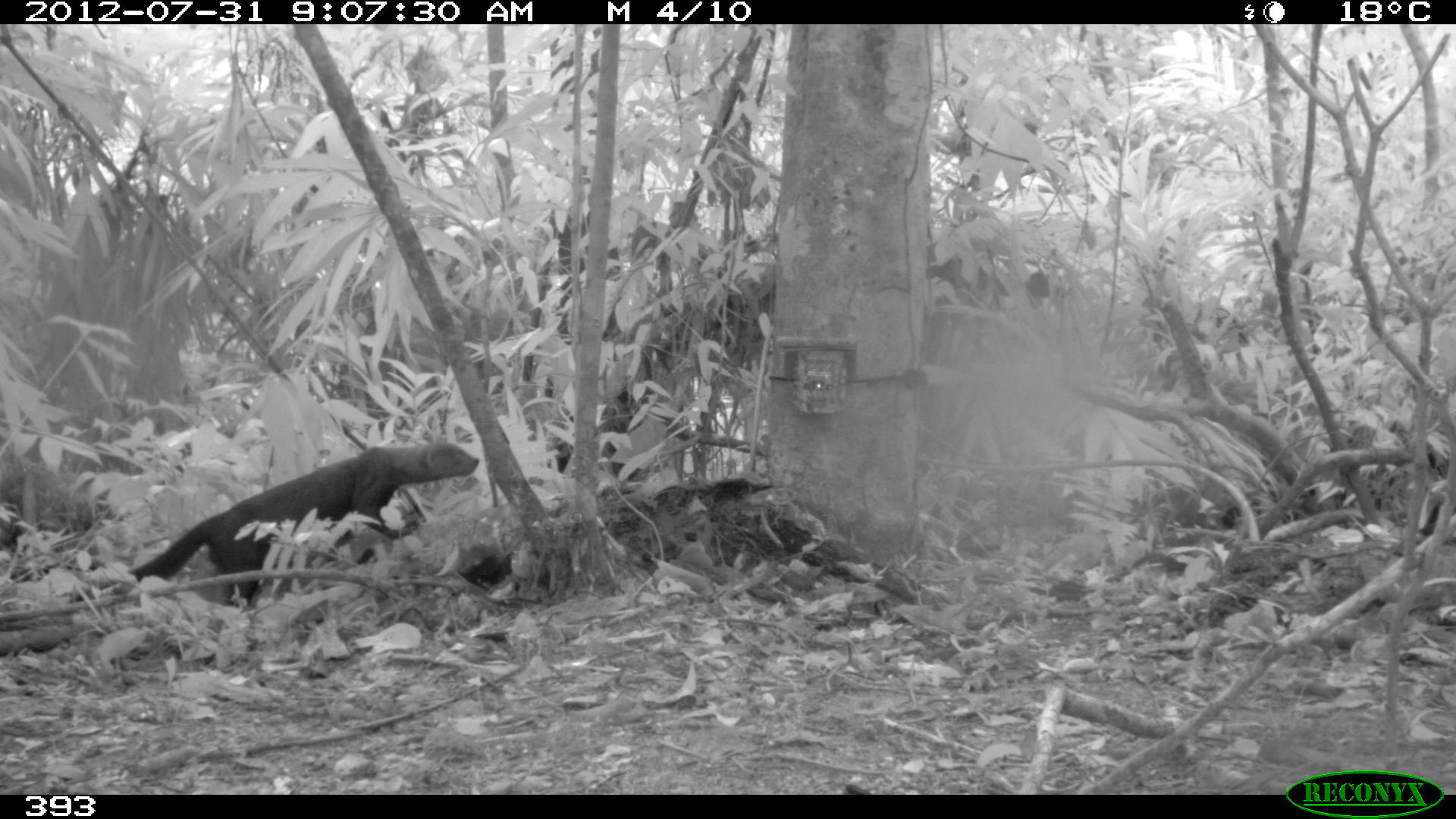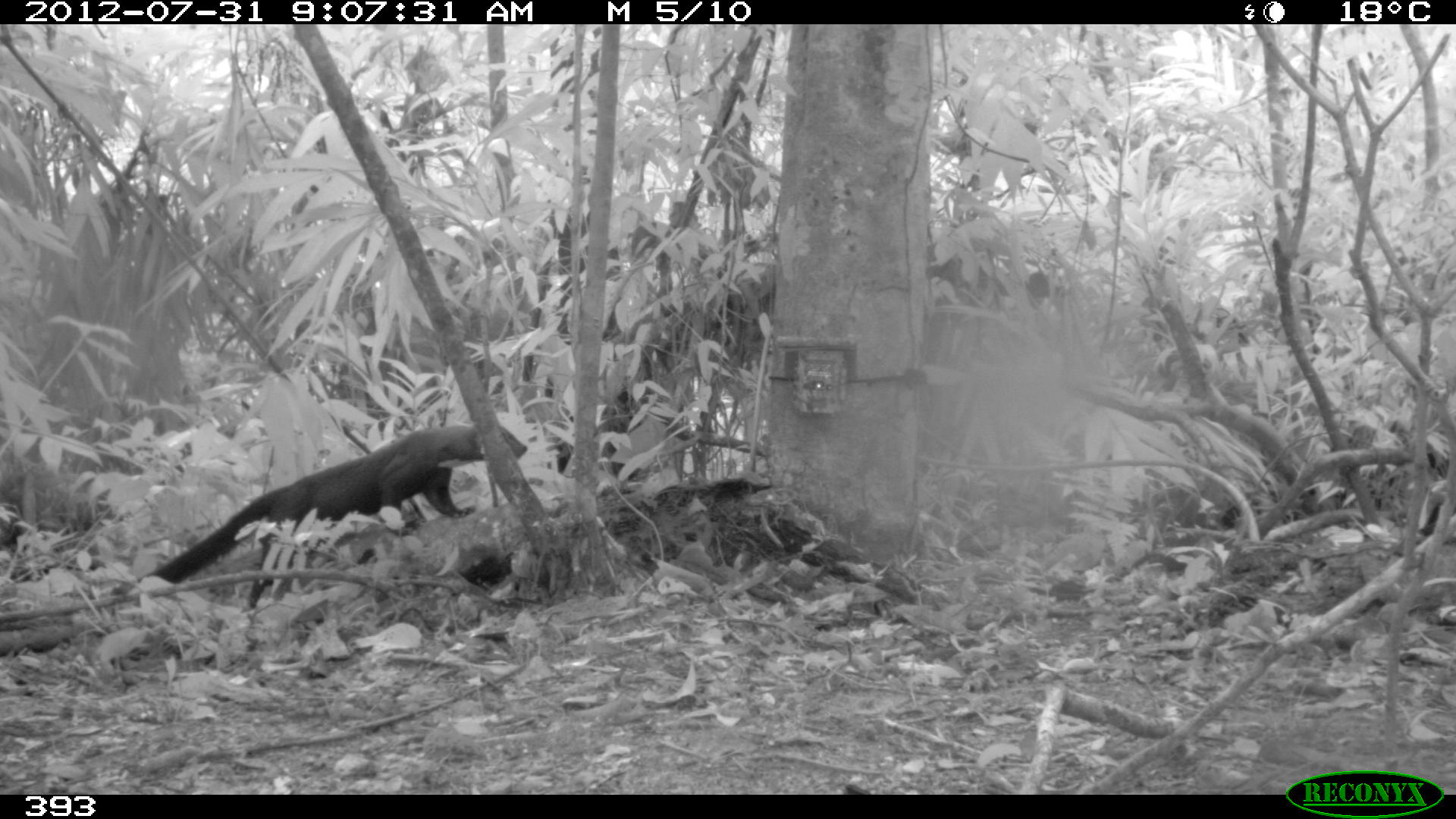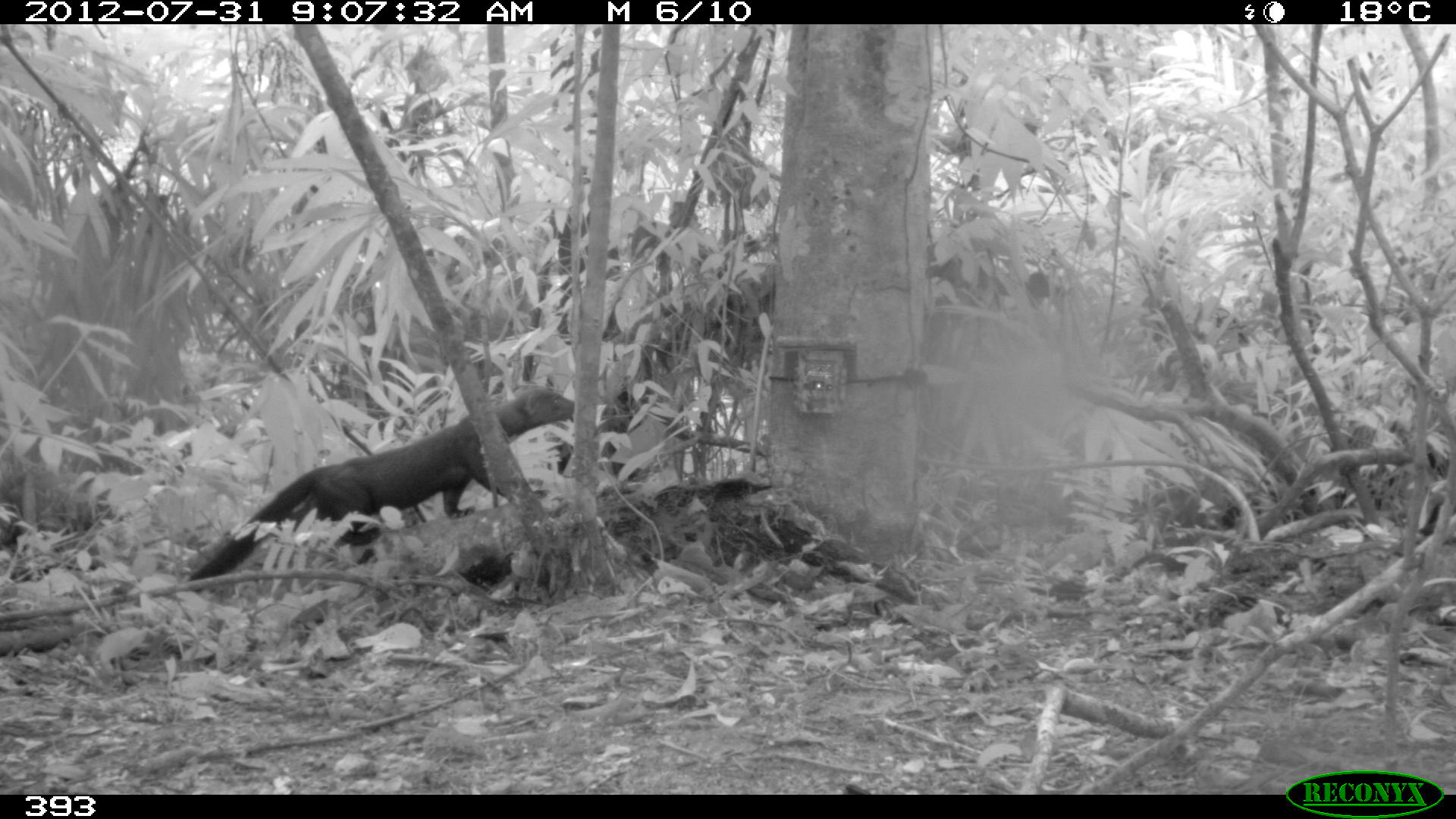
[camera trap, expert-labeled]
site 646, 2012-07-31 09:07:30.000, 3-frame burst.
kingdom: Animalia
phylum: Chordata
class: Mammalia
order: Carnivora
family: Mustelidae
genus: Eira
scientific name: Eira barbara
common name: tayra